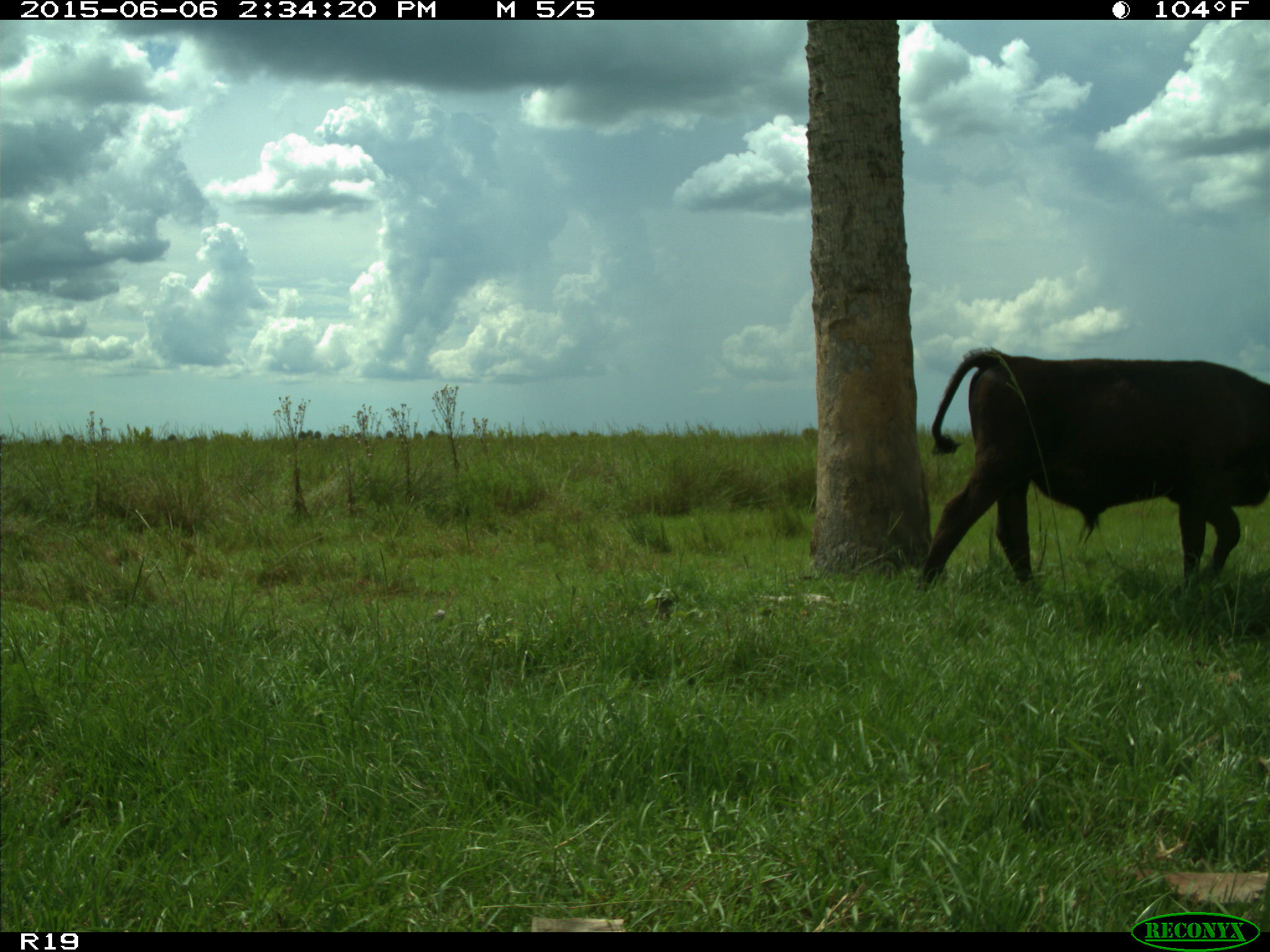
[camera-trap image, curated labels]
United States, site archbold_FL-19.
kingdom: Animalia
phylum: Chordata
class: Mammalia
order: Artiodactyla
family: Bovidae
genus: Bos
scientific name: Bos taurus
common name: domestic cow